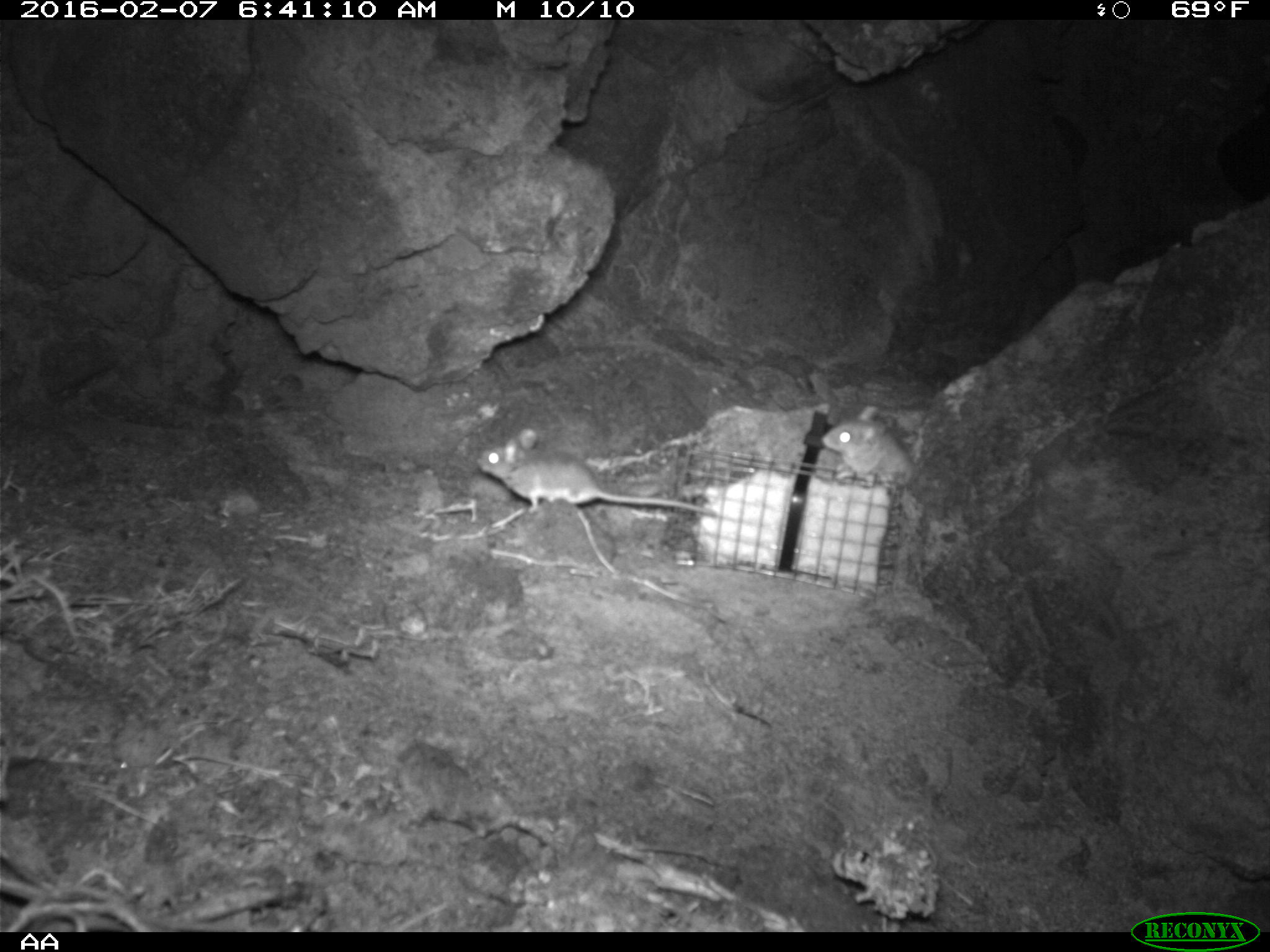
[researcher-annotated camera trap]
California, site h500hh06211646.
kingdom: Animalia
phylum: Chordata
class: Mammalia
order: Rodentia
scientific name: Rodentia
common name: rodent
Rodent (Rodentia).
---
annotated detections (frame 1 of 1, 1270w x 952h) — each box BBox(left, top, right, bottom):
rodent: BBox(474, 430, 722, 537); BBox(819, 405, 912, 485)